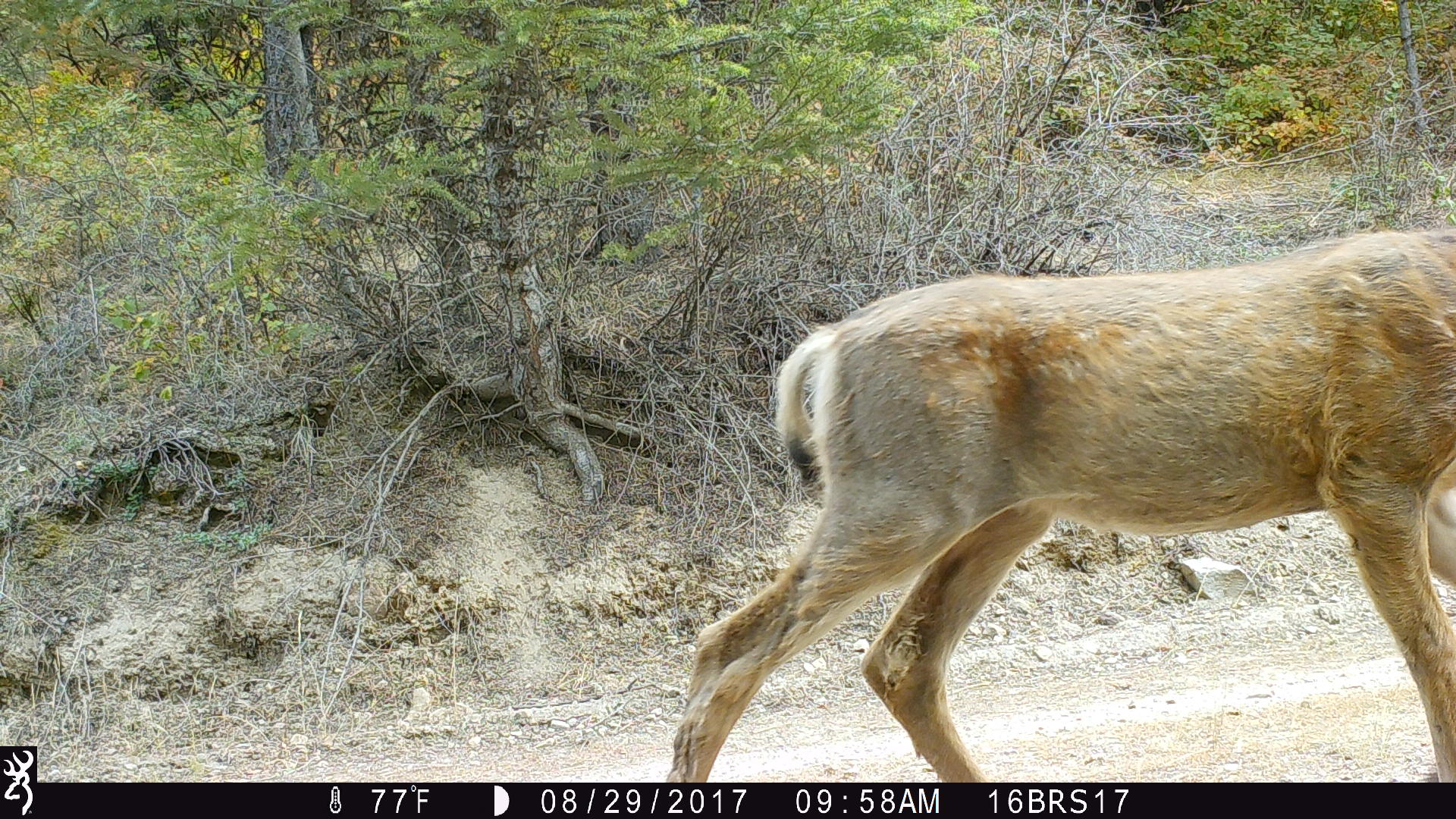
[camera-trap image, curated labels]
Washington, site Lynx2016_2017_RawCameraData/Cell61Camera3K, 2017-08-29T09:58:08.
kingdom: Animalia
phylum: Chordata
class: Mammalia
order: Artiodactyla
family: Cervidae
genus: Odocoileus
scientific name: Odocoileus hemionus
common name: mule deer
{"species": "Odocoileus hemionus (mule deer)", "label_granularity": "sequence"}